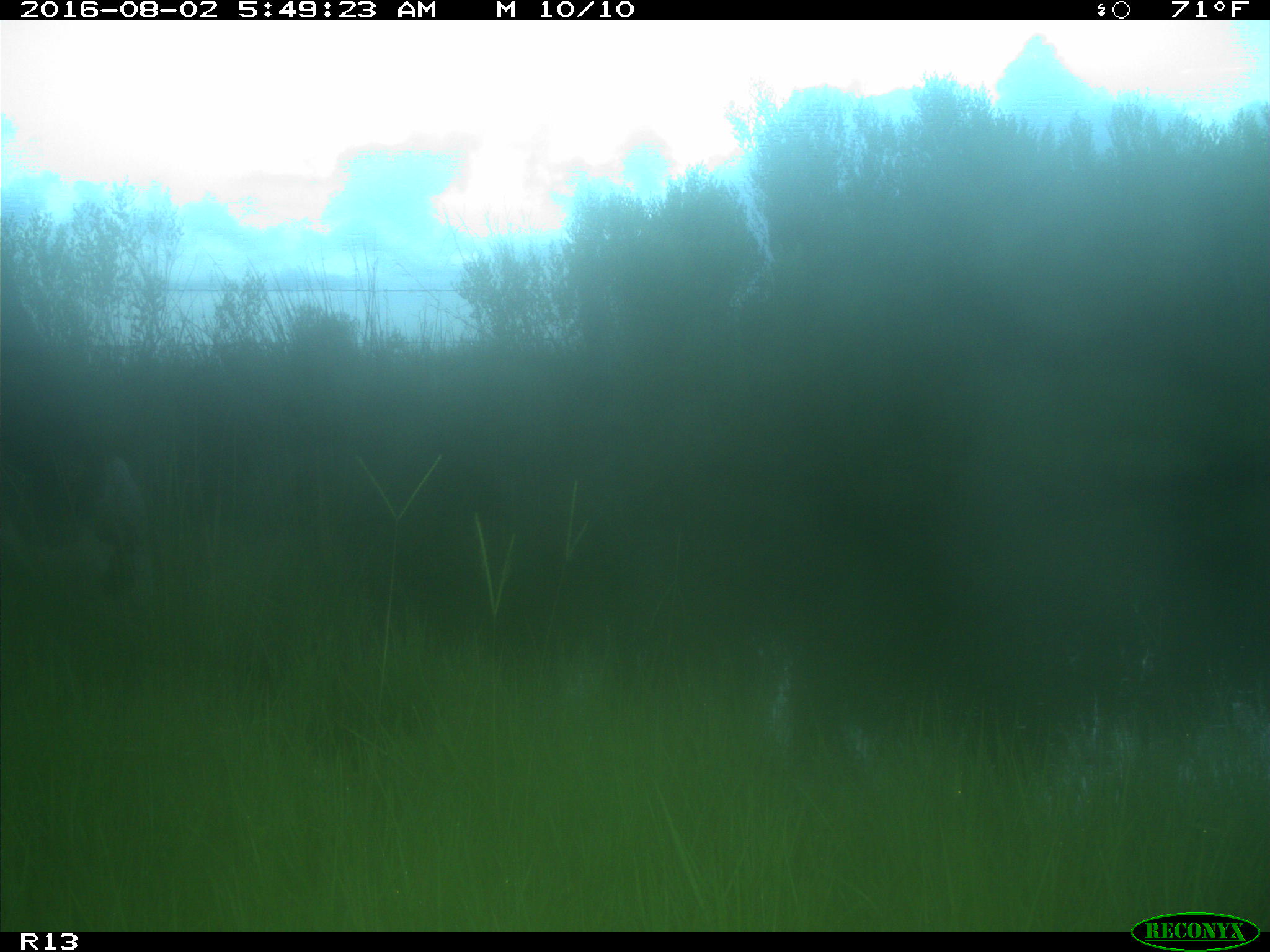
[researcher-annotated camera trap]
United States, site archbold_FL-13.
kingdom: Animalia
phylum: Chordata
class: Mammalia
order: Artiodactyla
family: Bovidae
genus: Bos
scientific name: Bos taurus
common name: domestic cow